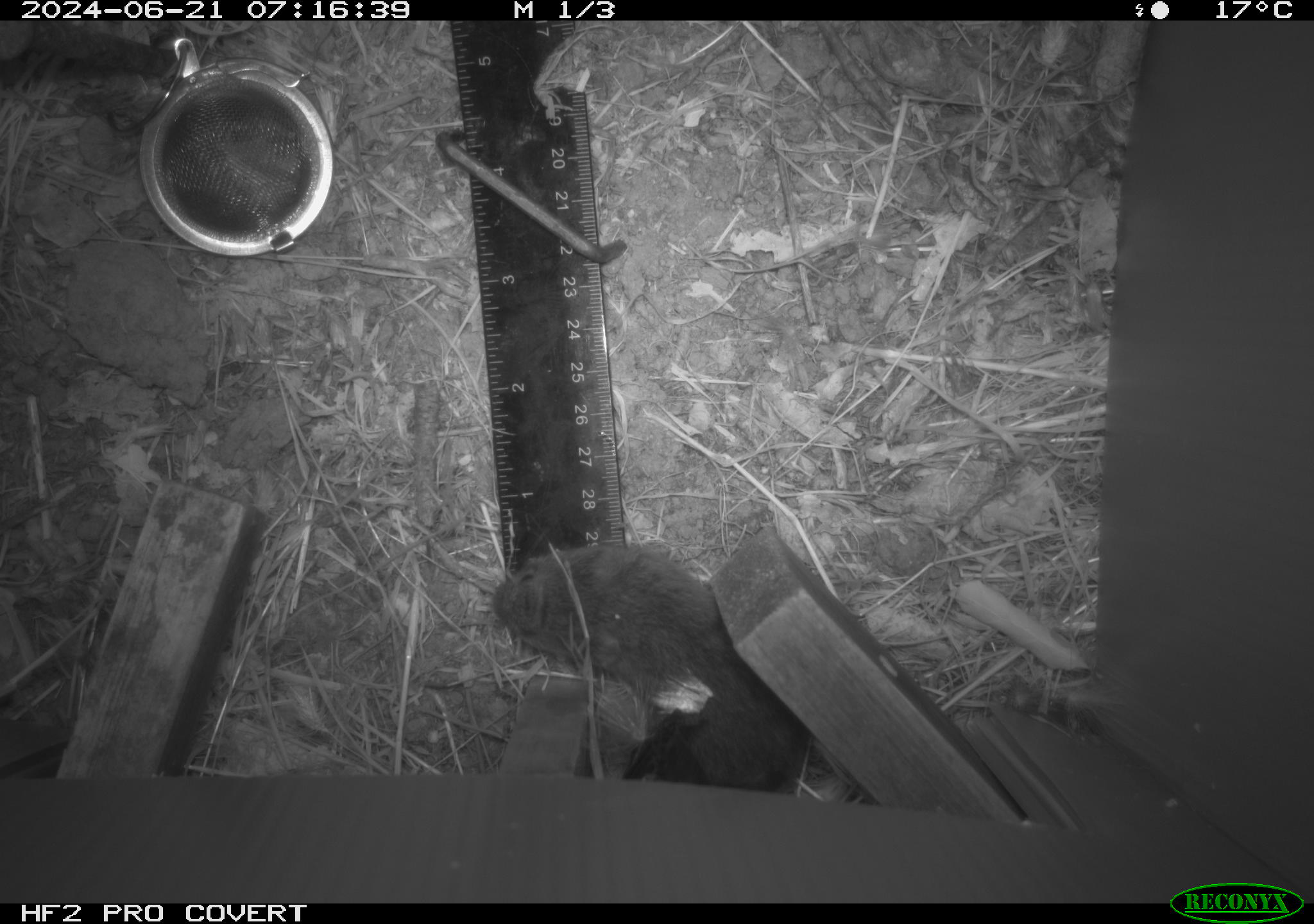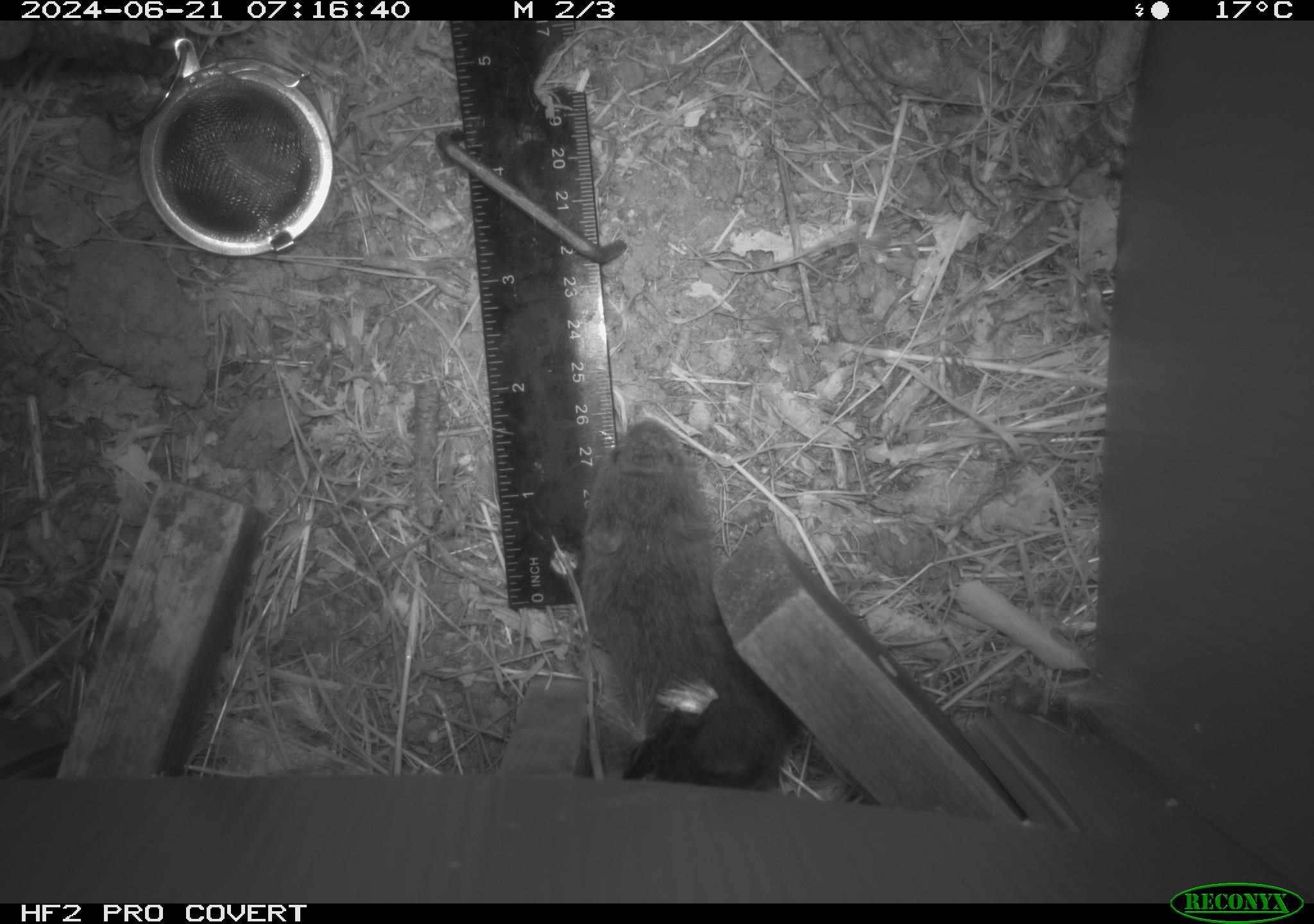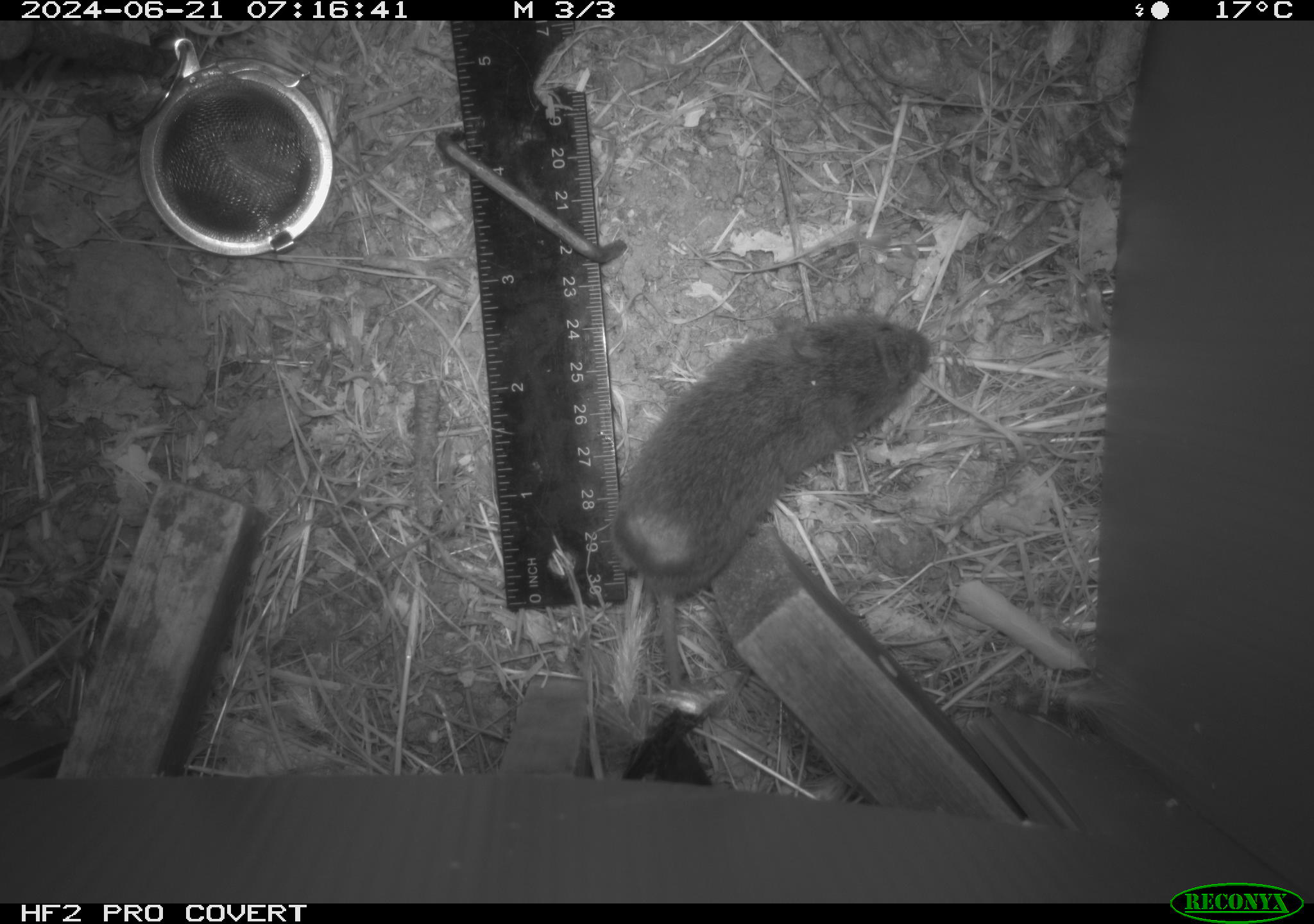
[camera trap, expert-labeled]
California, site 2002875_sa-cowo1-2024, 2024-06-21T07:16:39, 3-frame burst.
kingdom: Animalia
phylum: Chordata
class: Mammalia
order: Rodentia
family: Cricetidae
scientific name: Arvicolinae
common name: voles, lemmings, and muskrats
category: arvicolinae subfamily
Arvicolinae subfamily (voles, lemmings, and muskrats) (Arvicolinae).